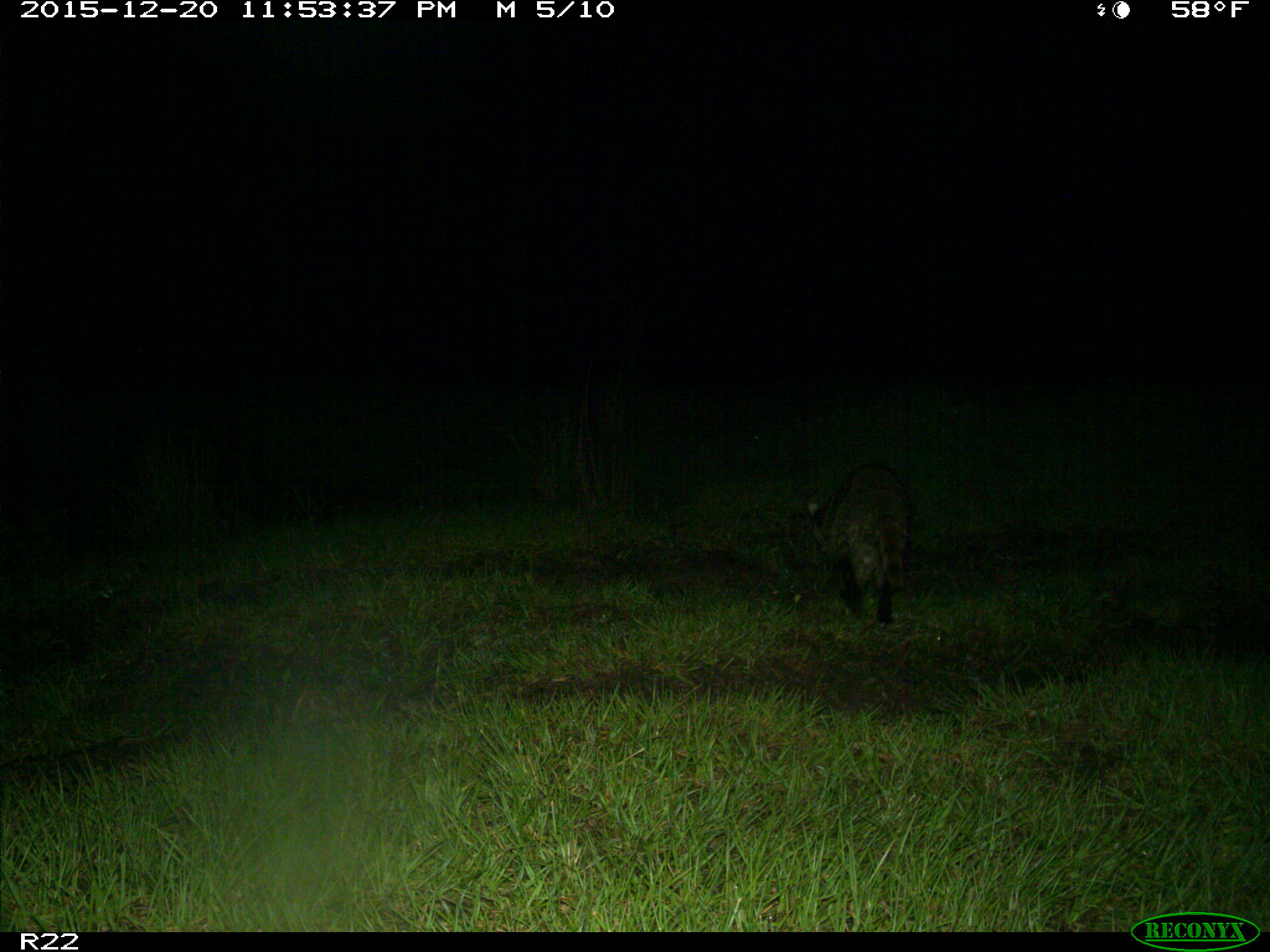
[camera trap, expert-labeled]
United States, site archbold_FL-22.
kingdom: Animalia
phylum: Chordata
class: Mammalia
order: Carnivora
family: Procyonidae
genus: Procyon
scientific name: Procyon lotor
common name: common raccoon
Procyon lotor (common raccoon).